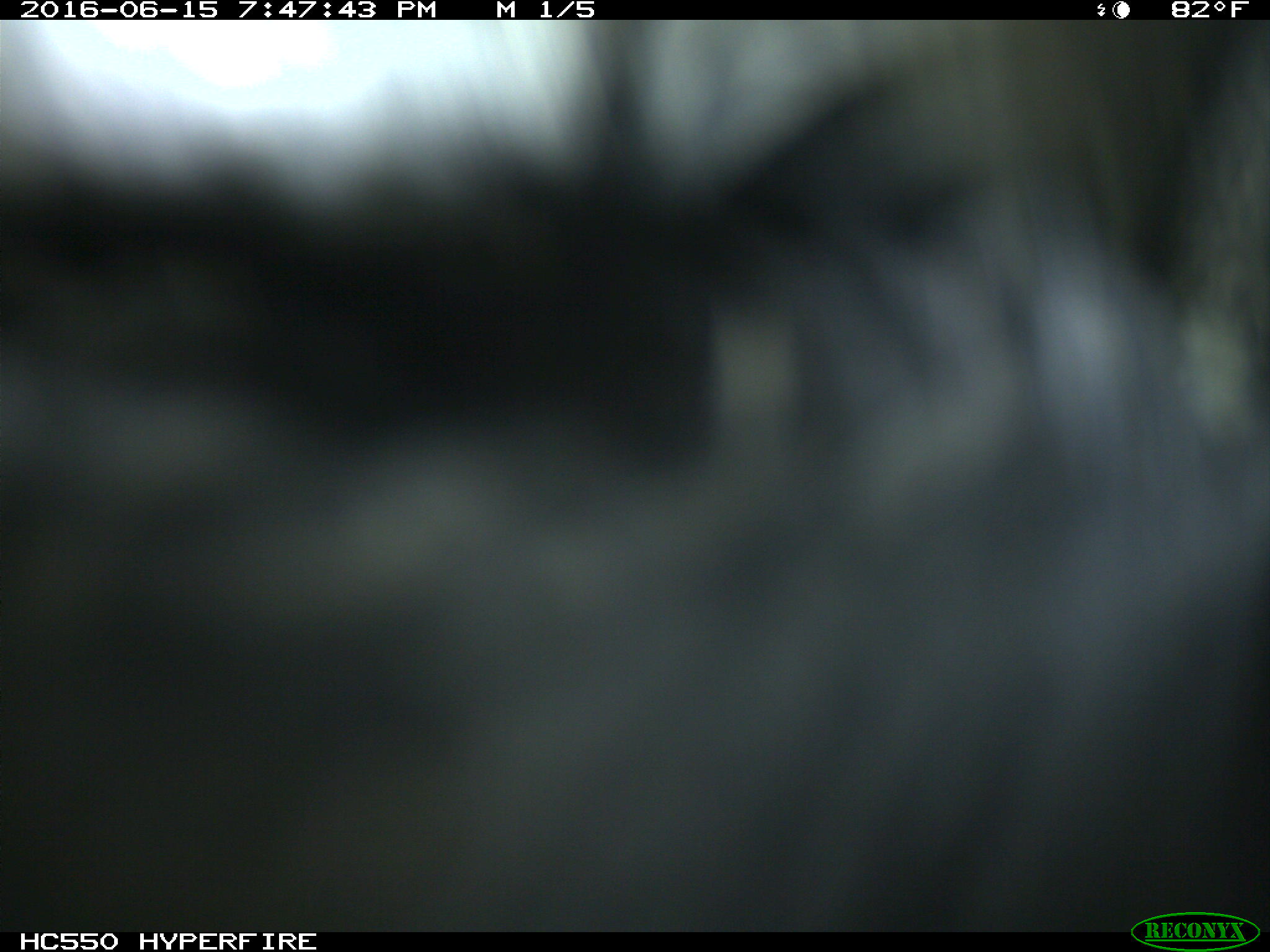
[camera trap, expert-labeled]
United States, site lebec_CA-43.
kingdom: Animalia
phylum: Chordata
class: Mammalia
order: Artiodactyla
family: Bovidae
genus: Bos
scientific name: Bos taurus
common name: domestic cow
Bos taurus (domestic cow).